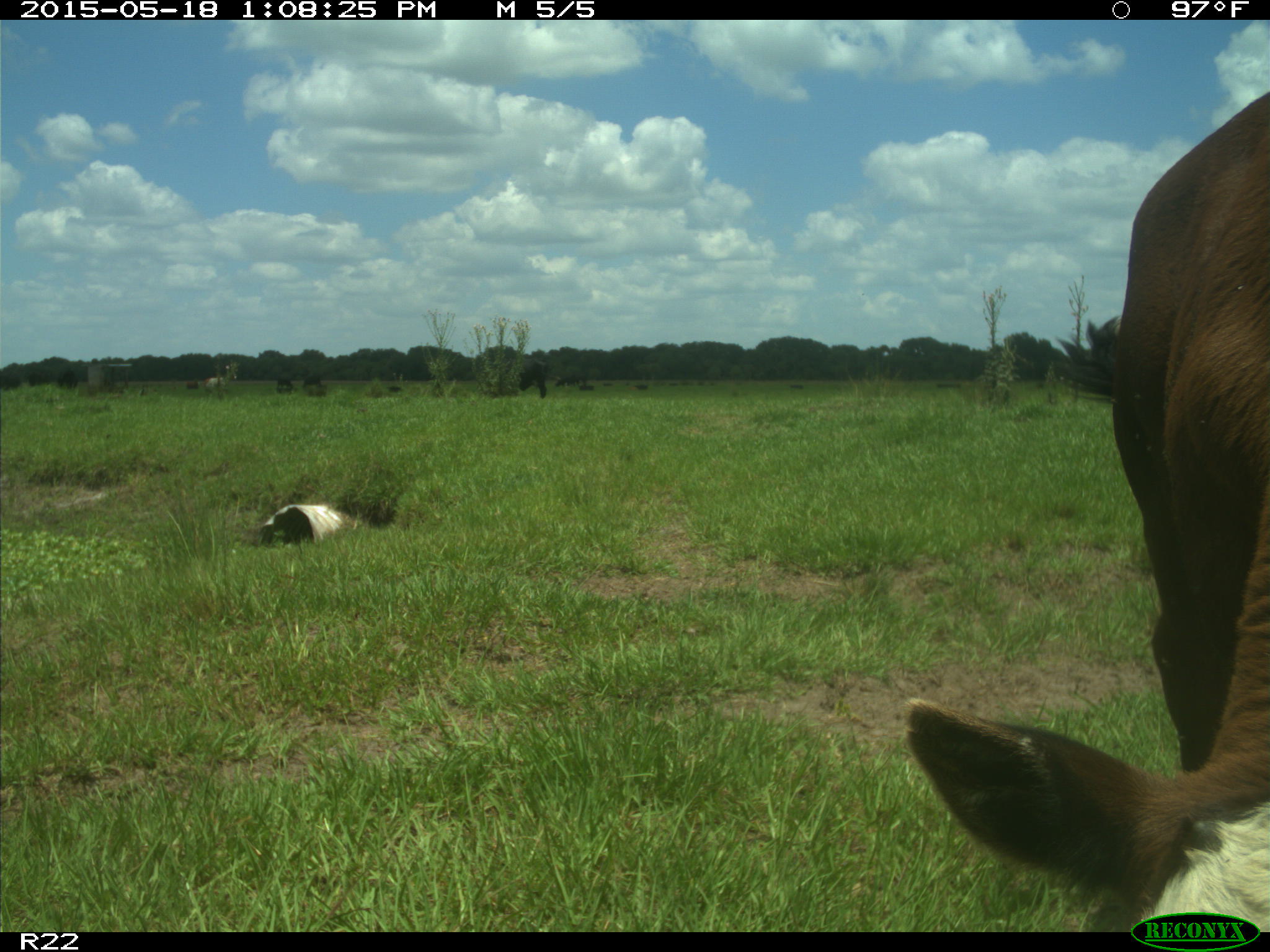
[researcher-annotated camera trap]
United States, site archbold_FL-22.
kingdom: Animalia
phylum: Chordata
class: Mammalia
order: Artiodactyla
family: Bovidae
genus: Bos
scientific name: Bos taurus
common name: domestic cow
Bos taurus (domestic cow).